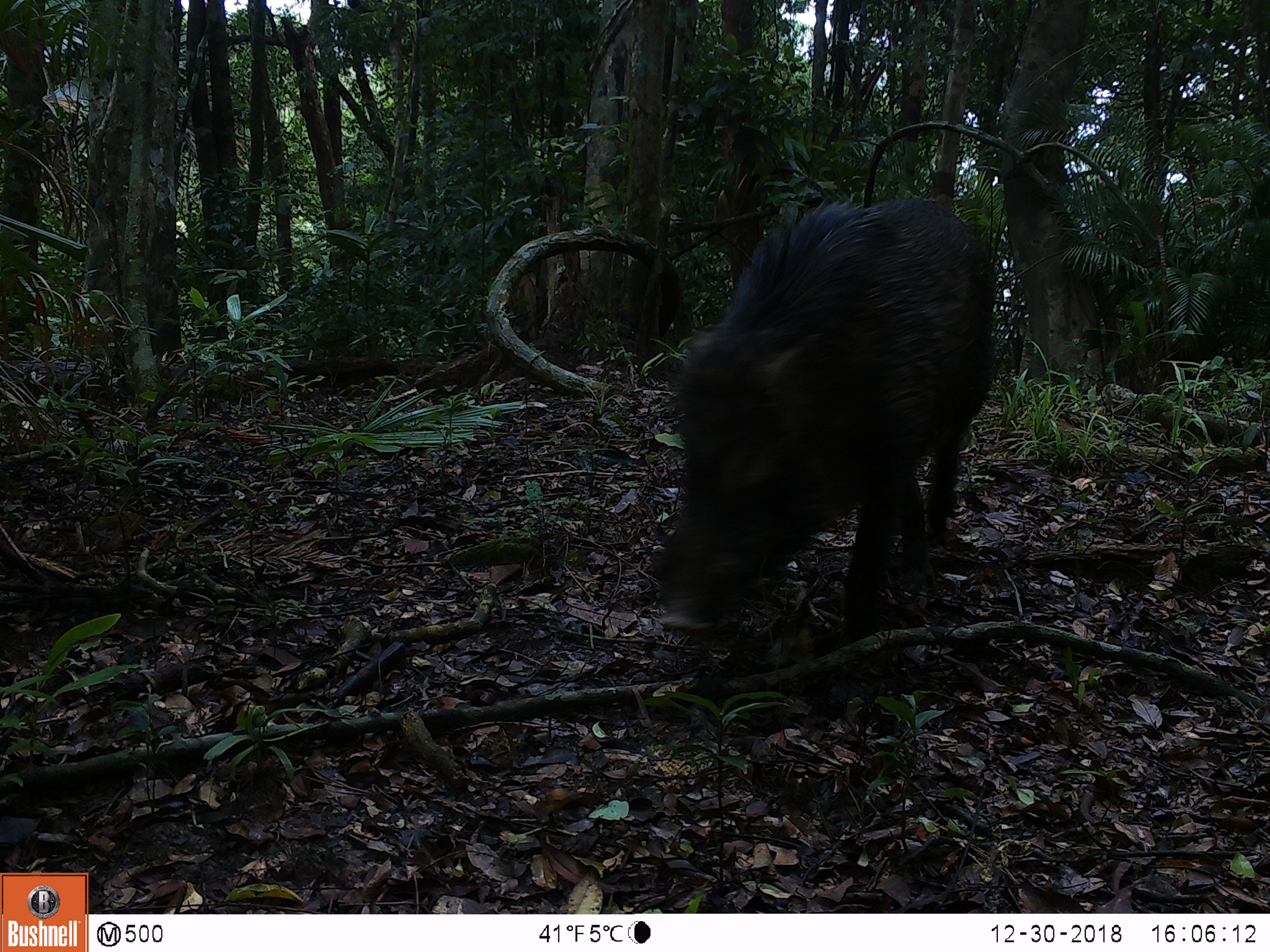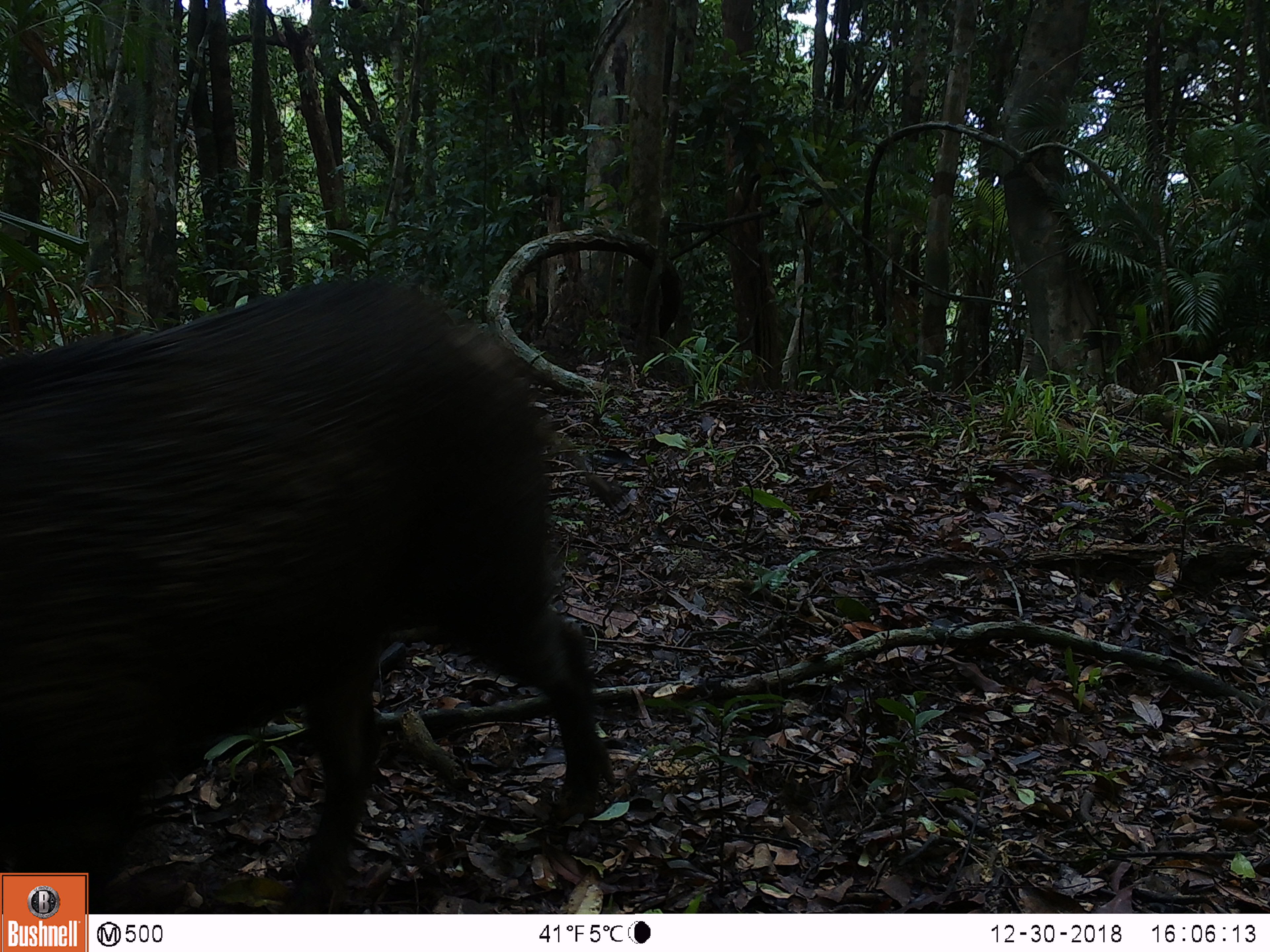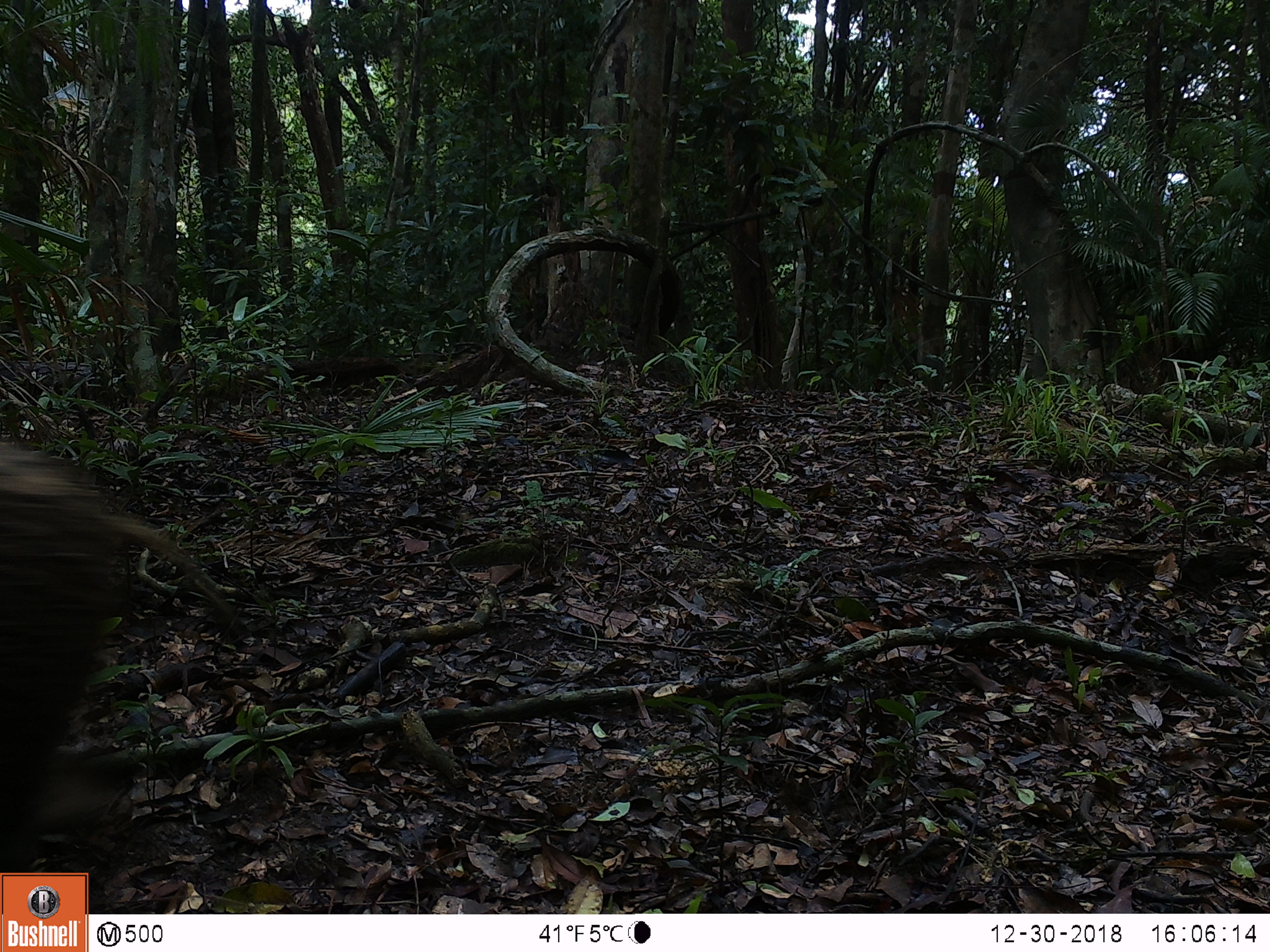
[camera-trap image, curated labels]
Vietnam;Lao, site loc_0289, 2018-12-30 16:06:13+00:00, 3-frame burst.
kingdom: Animalia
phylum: Chordata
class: Mammalia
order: Artiodactyla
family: Suidae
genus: Sus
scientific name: Sus scrofa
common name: eurasian wild pig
Eurasian wild pig (Sus scrofa). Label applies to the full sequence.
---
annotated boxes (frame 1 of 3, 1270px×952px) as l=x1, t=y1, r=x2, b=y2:
eurasian wild pig: l=658, t=197, r=998, b=645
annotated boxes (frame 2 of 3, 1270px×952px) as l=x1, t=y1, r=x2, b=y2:
eurasian wild pig: l=0, t=275, r=615, b=914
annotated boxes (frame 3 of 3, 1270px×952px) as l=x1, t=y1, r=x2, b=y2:
eurasian wild pig: l=0, t=431, r=240, b=914